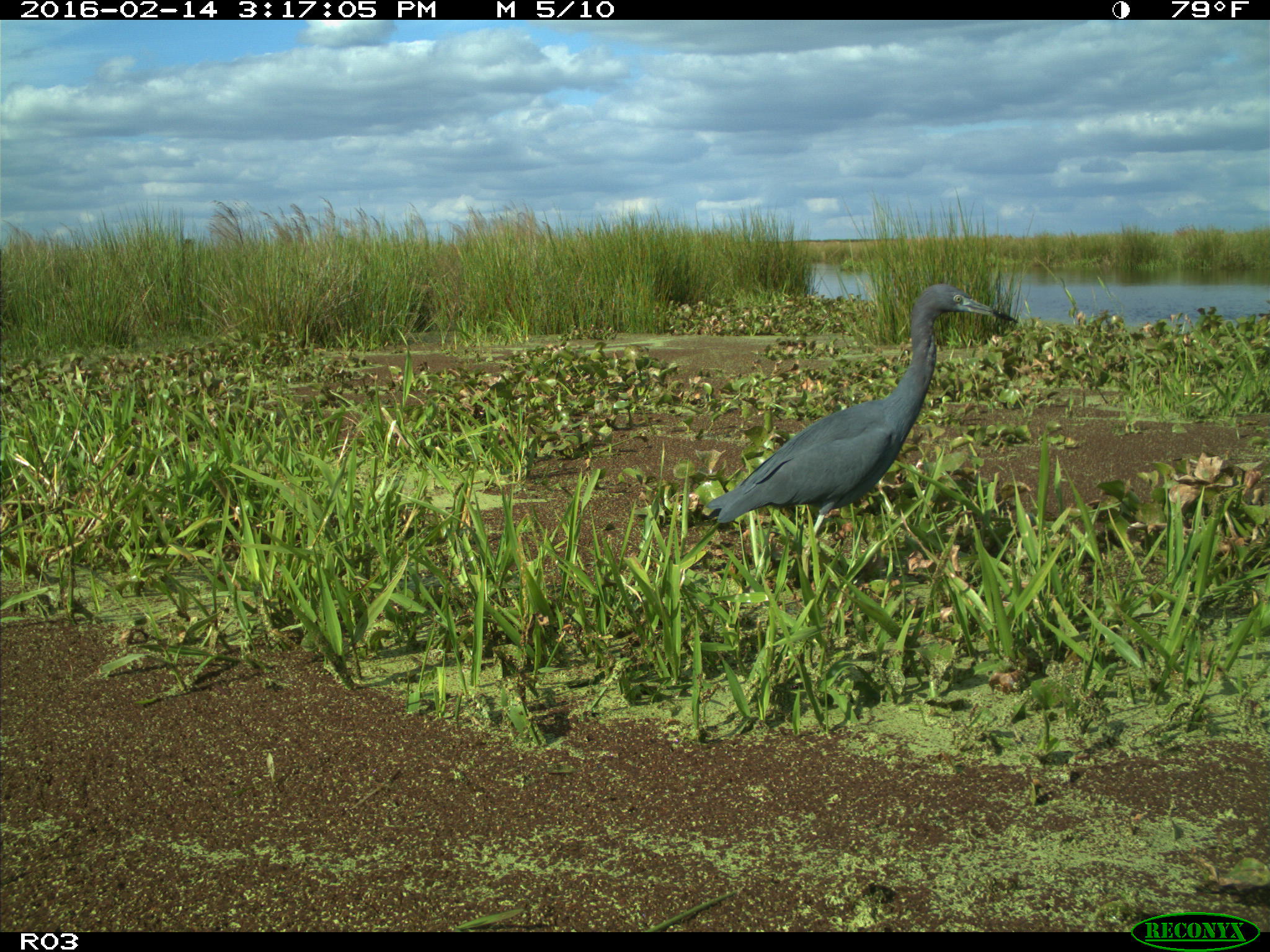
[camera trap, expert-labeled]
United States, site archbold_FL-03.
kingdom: Animalia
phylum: Chordata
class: Aves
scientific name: Aves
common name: birds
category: unidentified bird